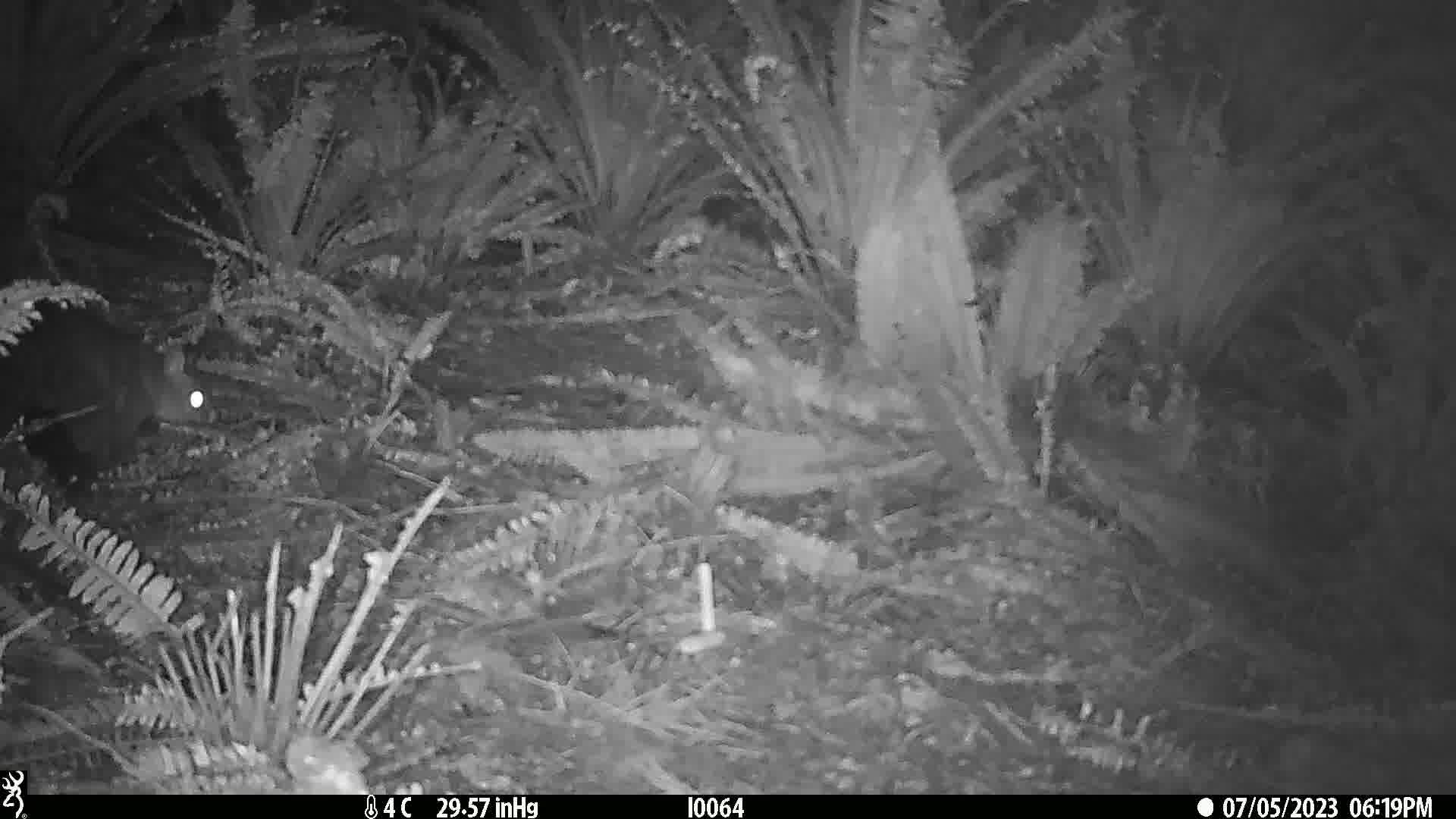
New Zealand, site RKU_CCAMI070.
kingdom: Animalia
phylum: Chordata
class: Mammalia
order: Diprotodontia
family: Phalangeridae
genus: Trichosurus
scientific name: Trichosurus vulpecula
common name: common brushtail possum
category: possum